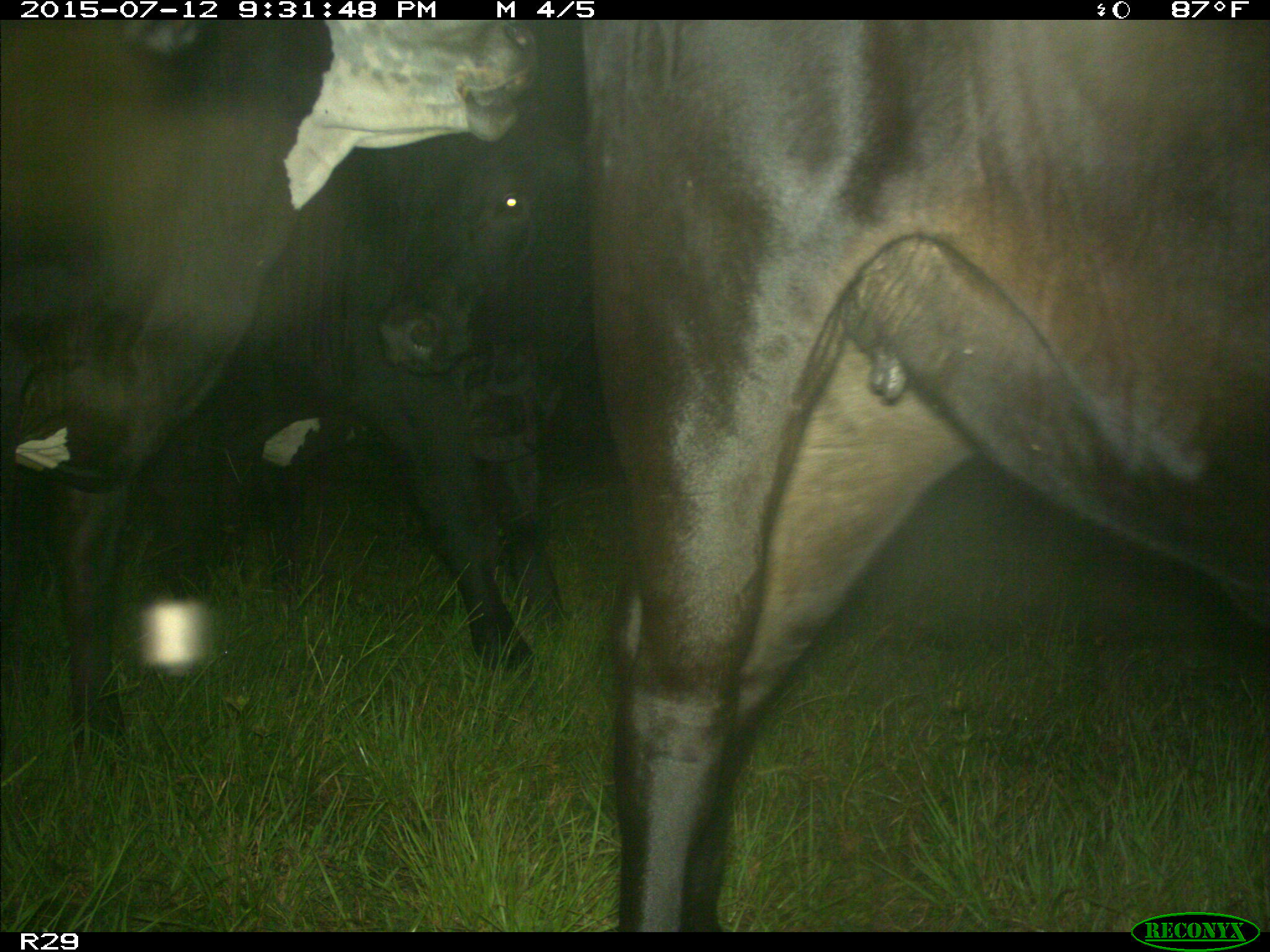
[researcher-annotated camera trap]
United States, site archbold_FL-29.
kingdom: Animalia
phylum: Chordata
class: Mammalia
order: Artiodactyla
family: Bovidae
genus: Bos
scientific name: Bos taurus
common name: domestic cow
Bos taurus (domestic cow).